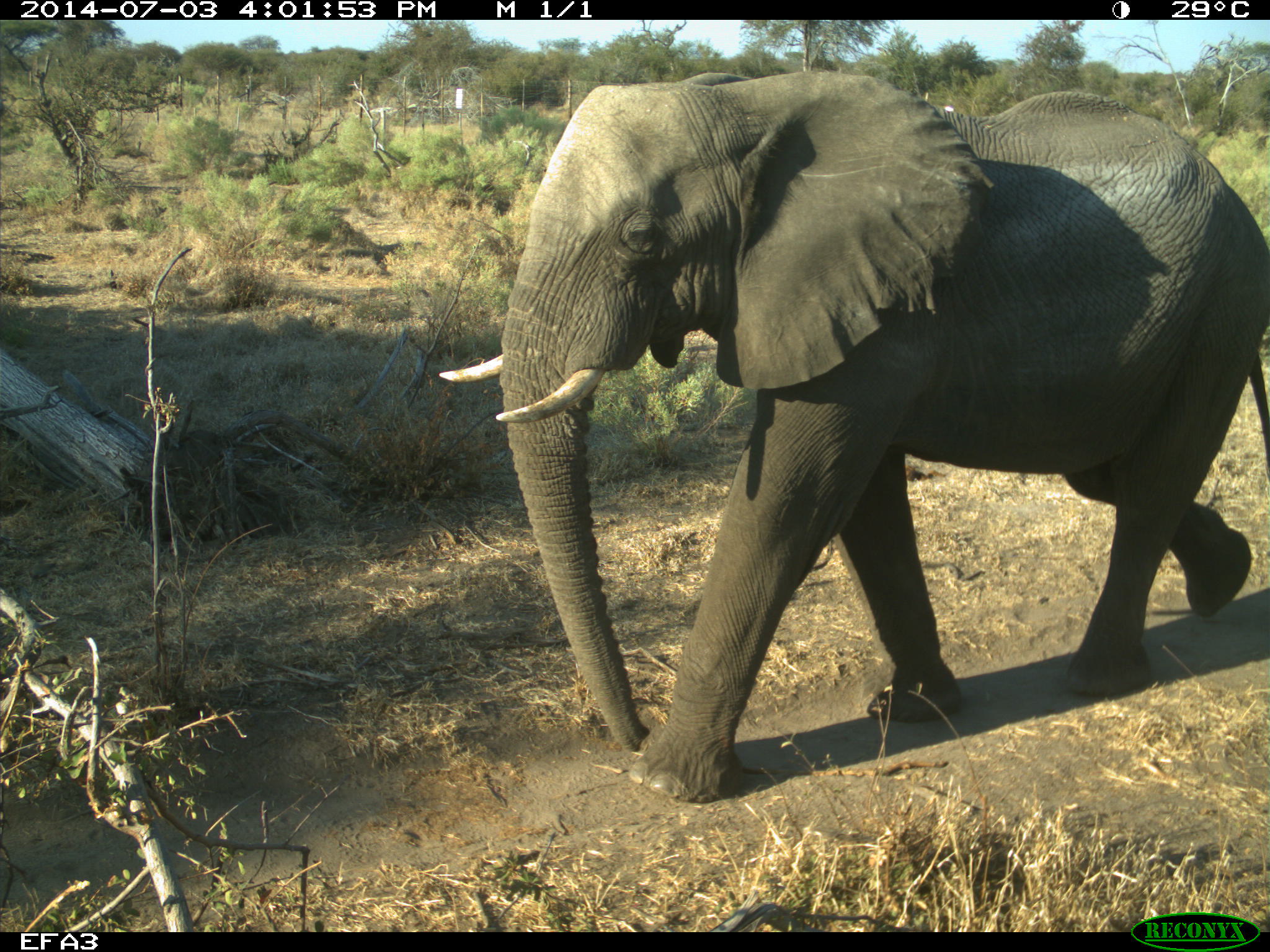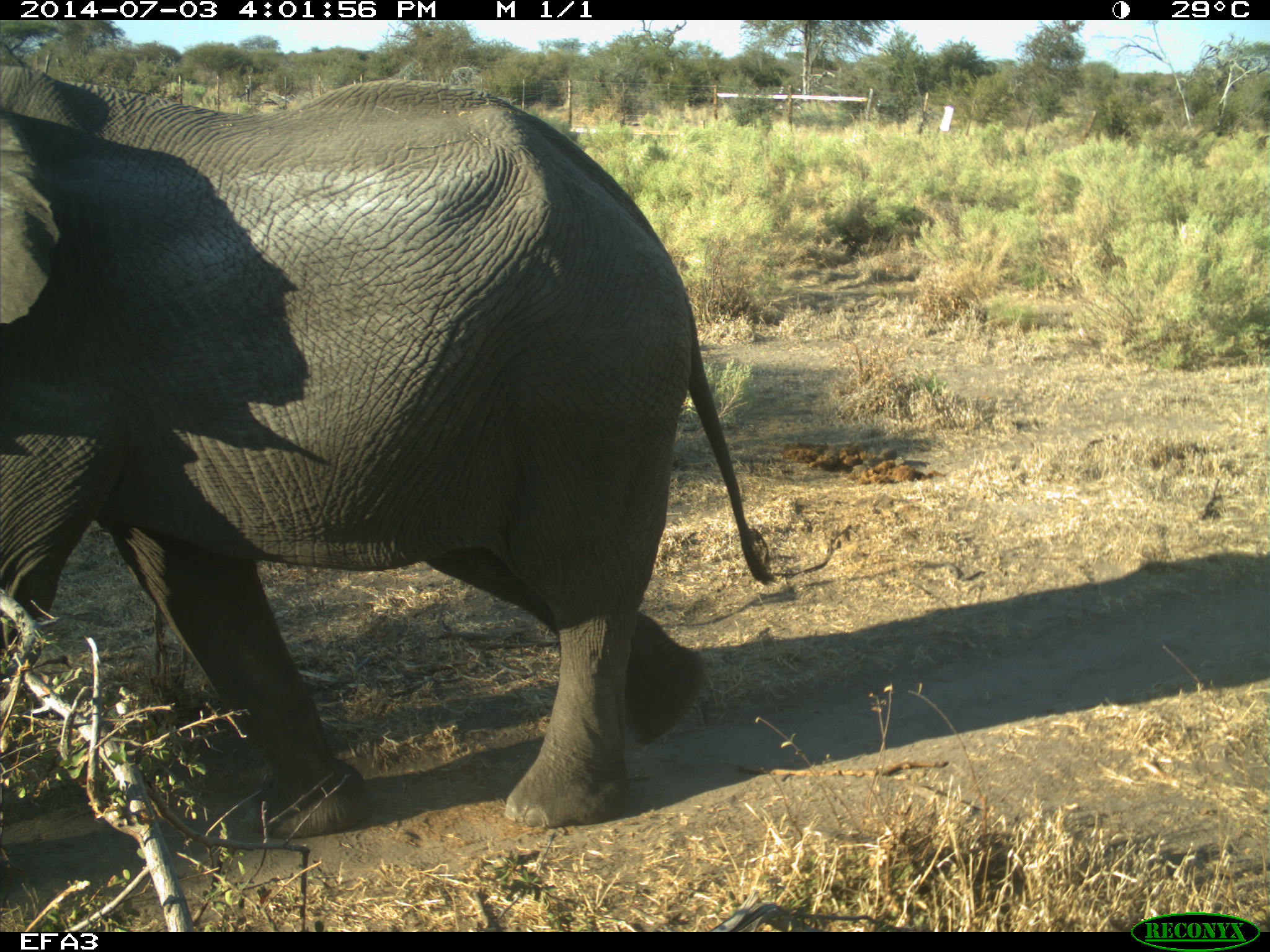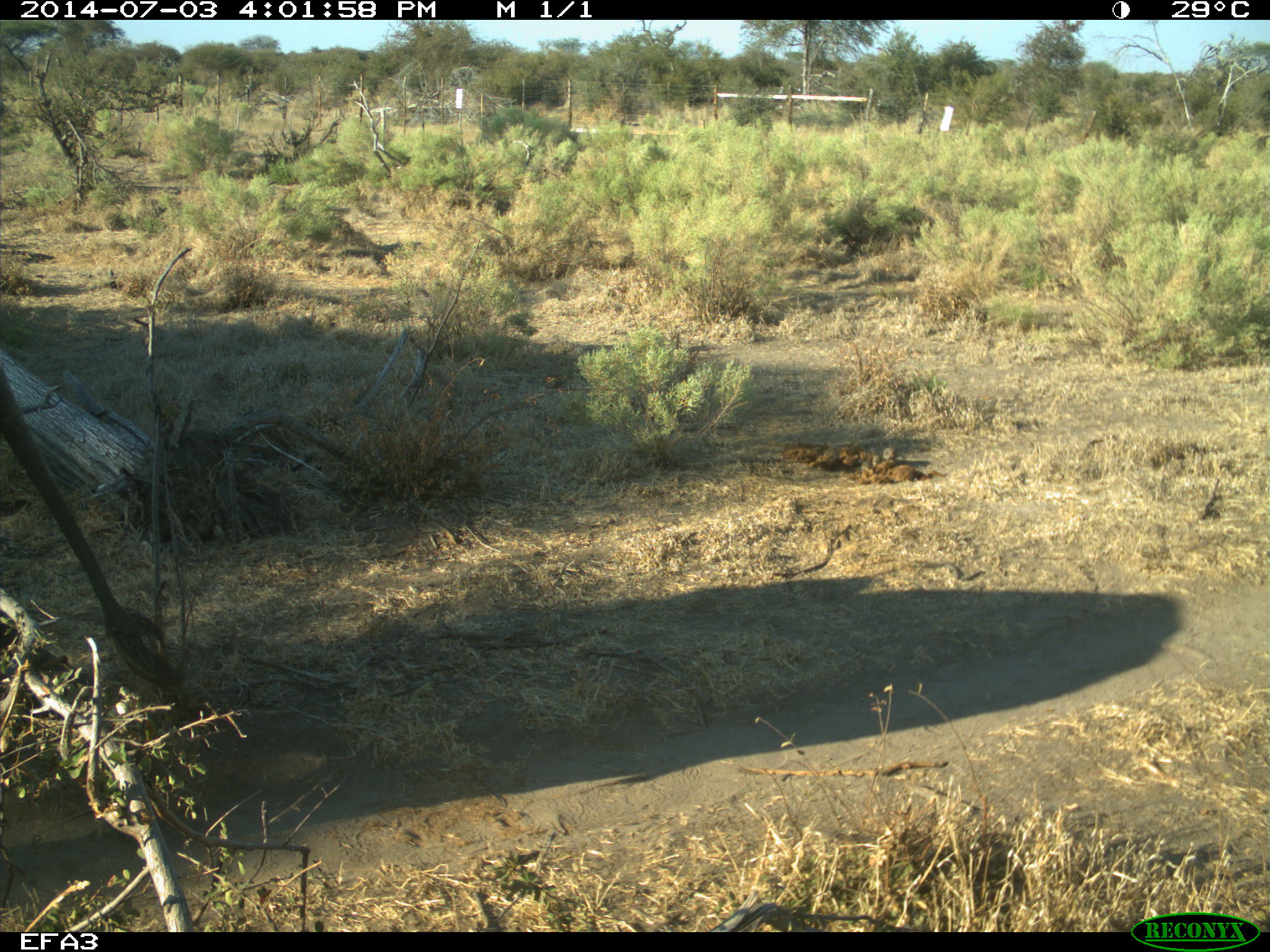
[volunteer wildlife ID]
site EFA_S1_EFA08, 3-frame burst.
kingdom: Animalia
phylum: Chordata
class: Mammalia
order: Proboscidea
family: Elephantidae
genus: Loxodonta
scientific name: Loxodonta africana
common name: african bush elephant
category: elephant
Elephant (african bush elephant) (Loxodonta africana), count 1. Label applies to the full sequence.